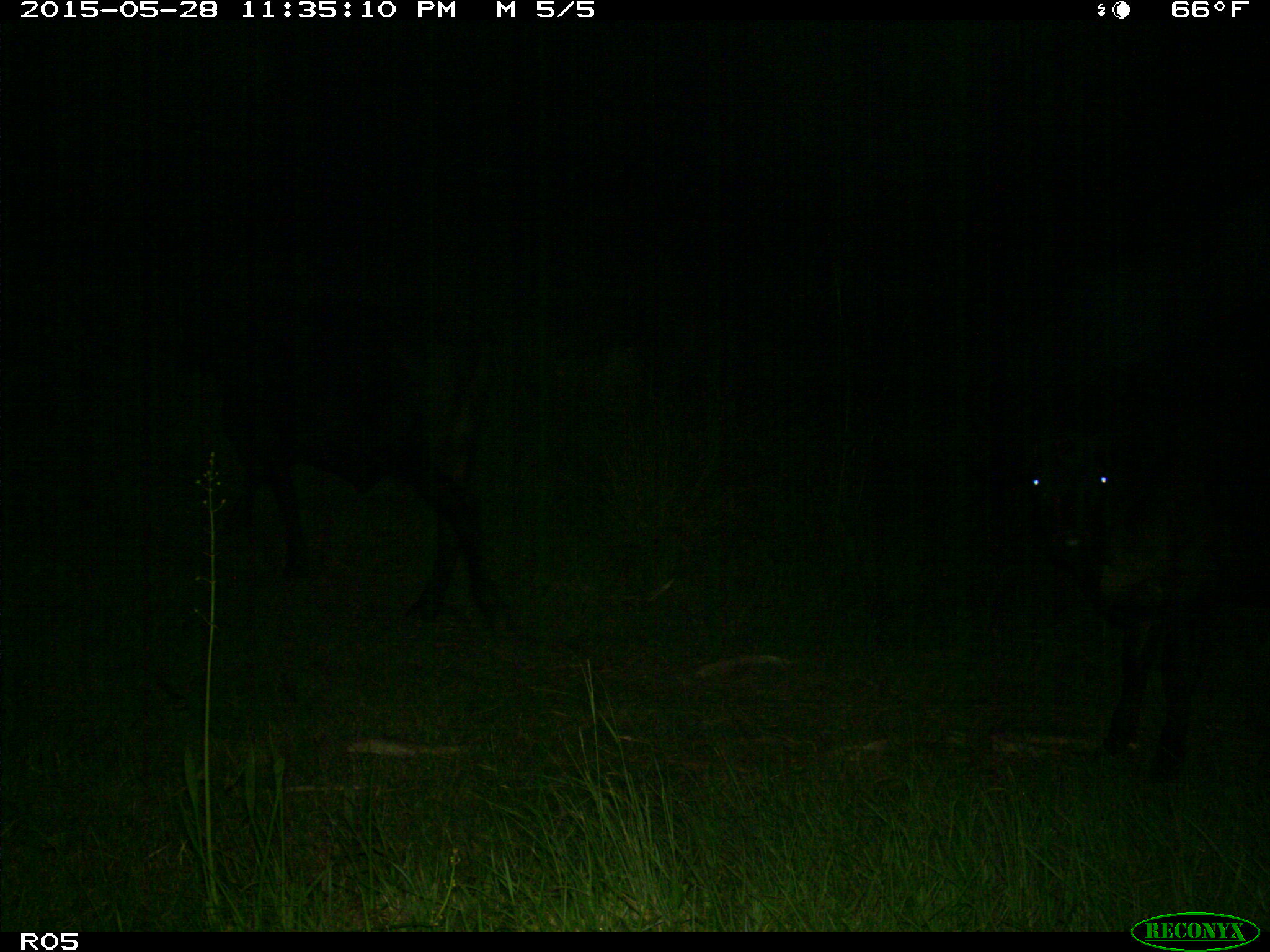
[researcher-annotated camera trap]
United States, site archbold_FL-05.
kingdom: Animalia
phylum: Chordata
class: Mammalia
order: Artiodactyla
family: Bovidae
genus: Bos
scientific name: Bos taurus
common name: domestic cow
Bos taurus (domestic cow).